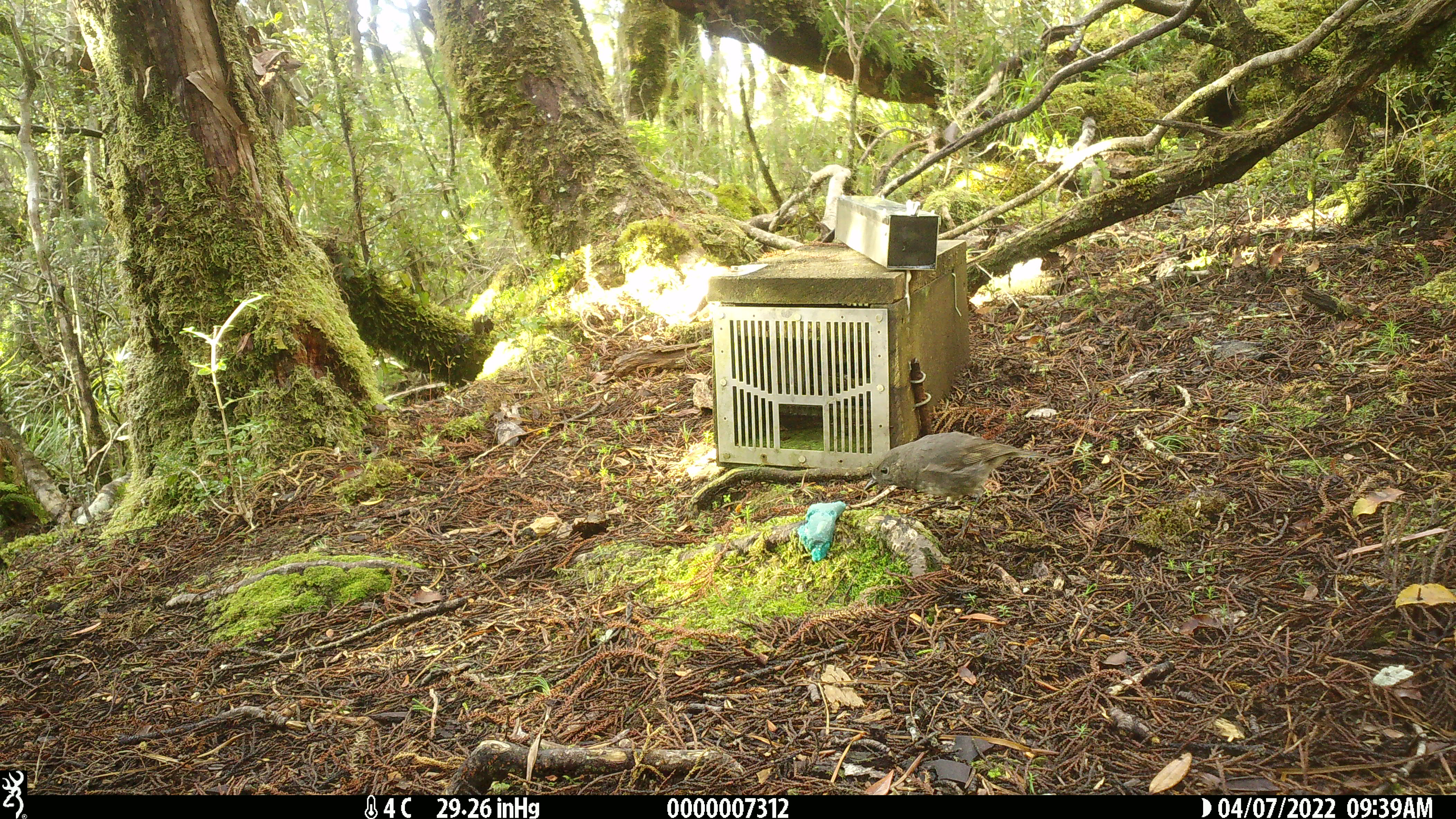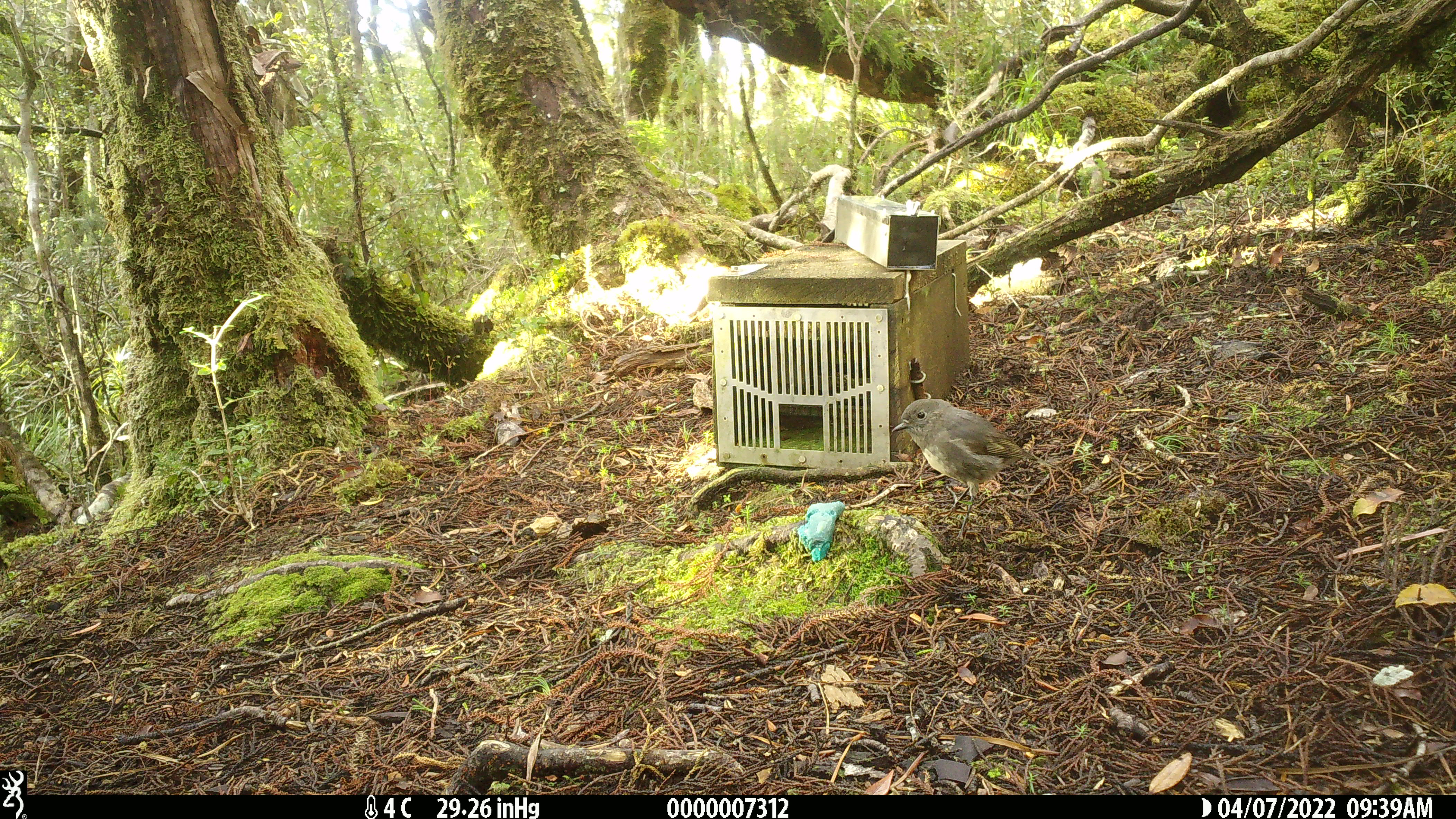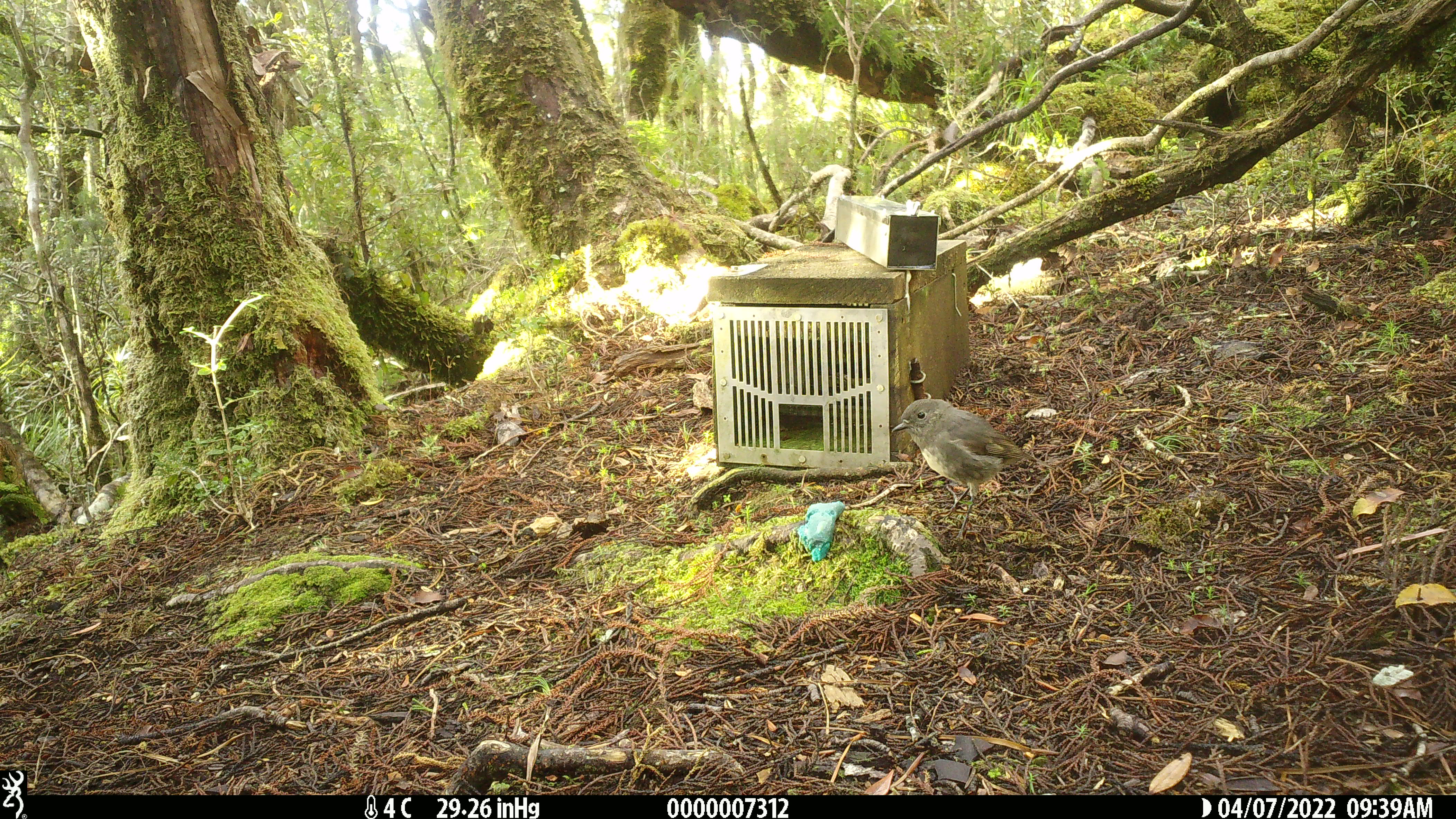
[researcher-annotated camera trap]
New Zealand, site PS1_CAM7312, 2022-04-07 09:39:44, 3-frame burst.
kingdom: Animalia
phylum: Chordata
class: Aves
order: Passeriformes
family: Petroicidae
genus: Petroica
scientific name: Petroica australis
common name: new zealand robin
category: robin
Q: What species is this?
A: Robin (new zealand robin) (Petroica australis).